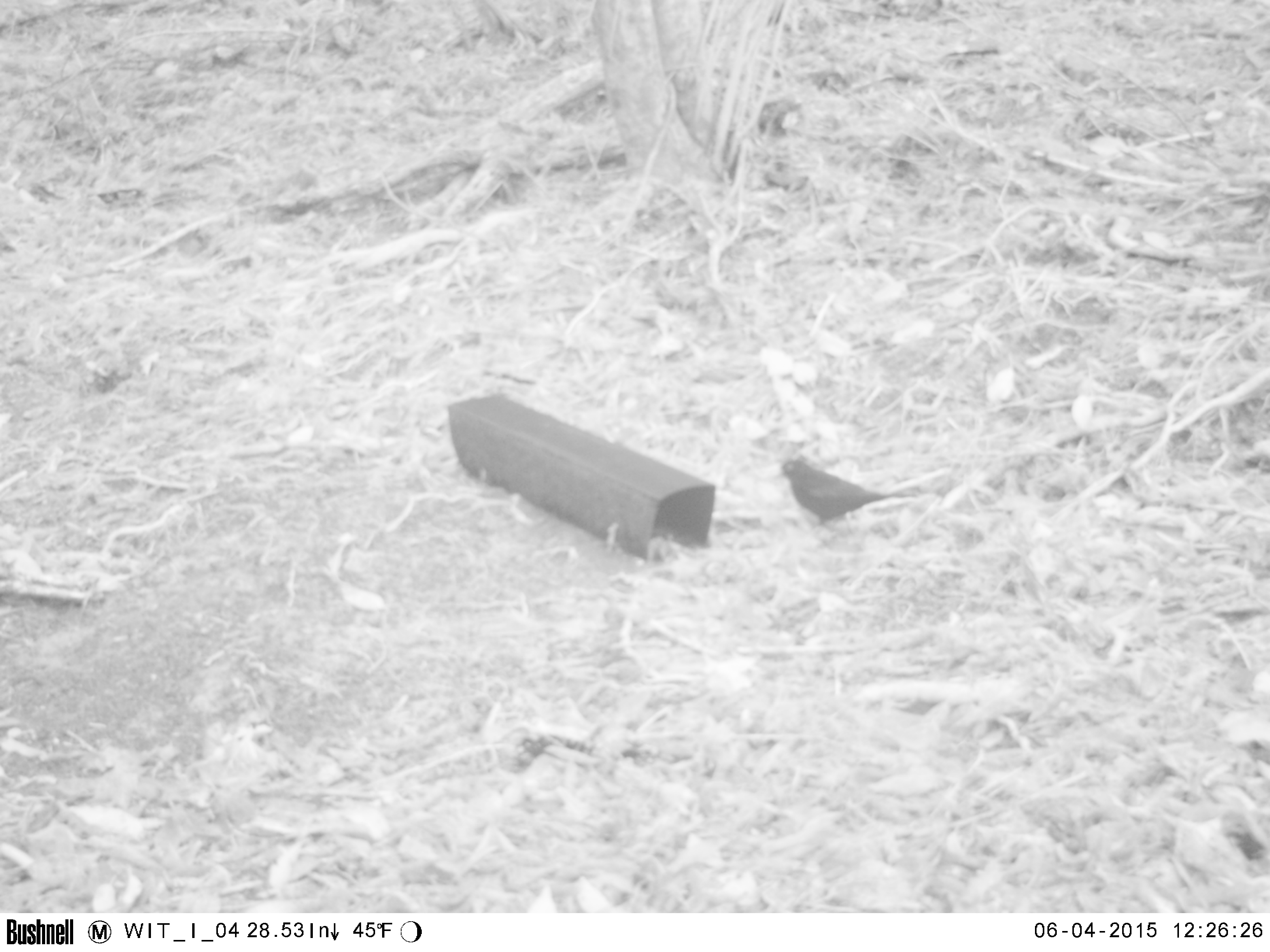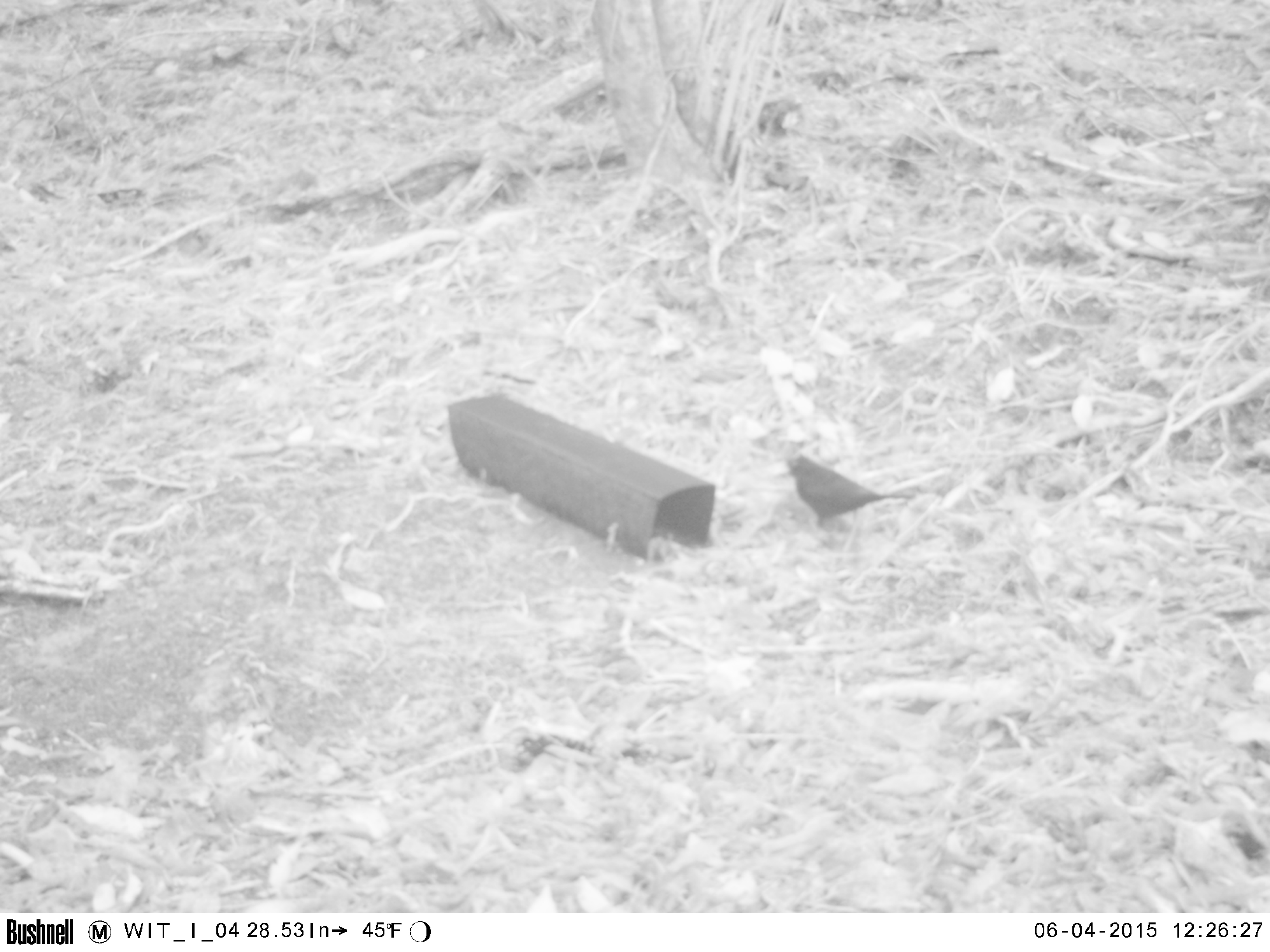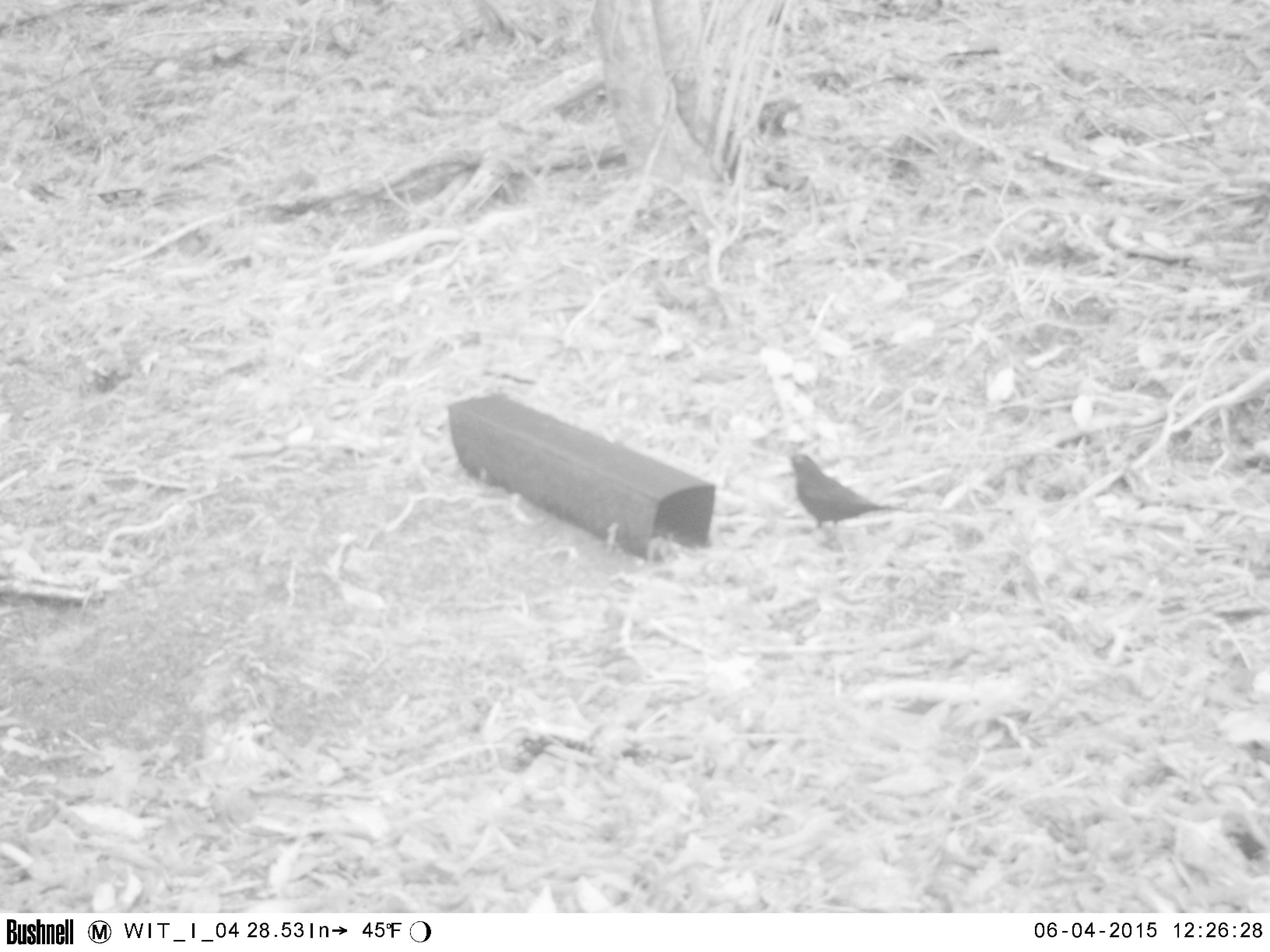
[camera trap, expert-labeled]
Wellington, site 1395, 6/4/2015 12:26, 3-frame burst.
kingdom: Animalia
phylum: Chordata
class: Aves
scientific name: Aves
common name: bird